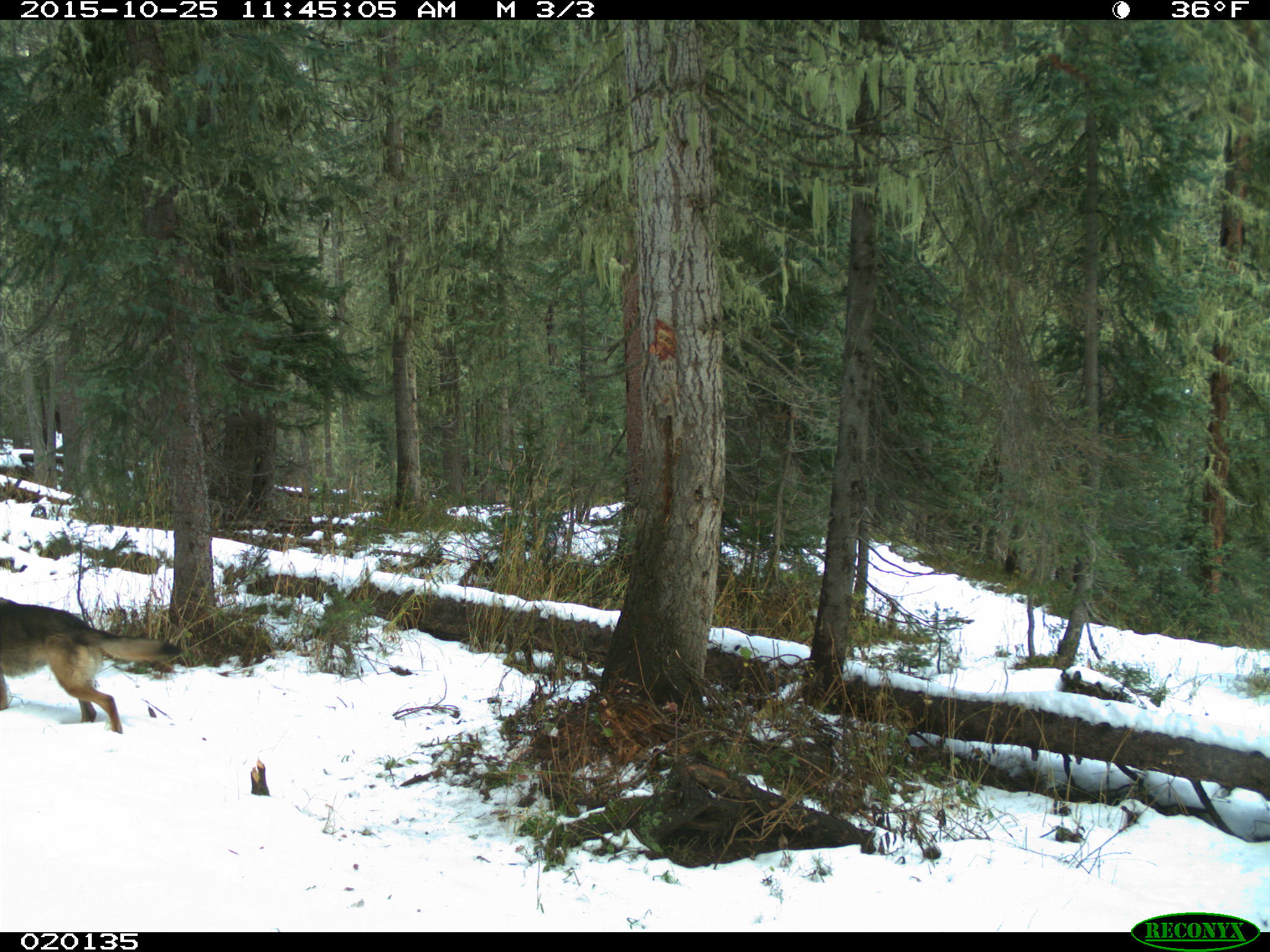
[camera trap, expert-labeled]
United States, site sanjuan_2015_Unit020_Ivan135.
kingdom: Animalia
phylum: Chordata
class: Mammalia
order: Carnivora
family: Canidae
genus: Canis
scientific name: Canis familiaris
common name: domestic dog